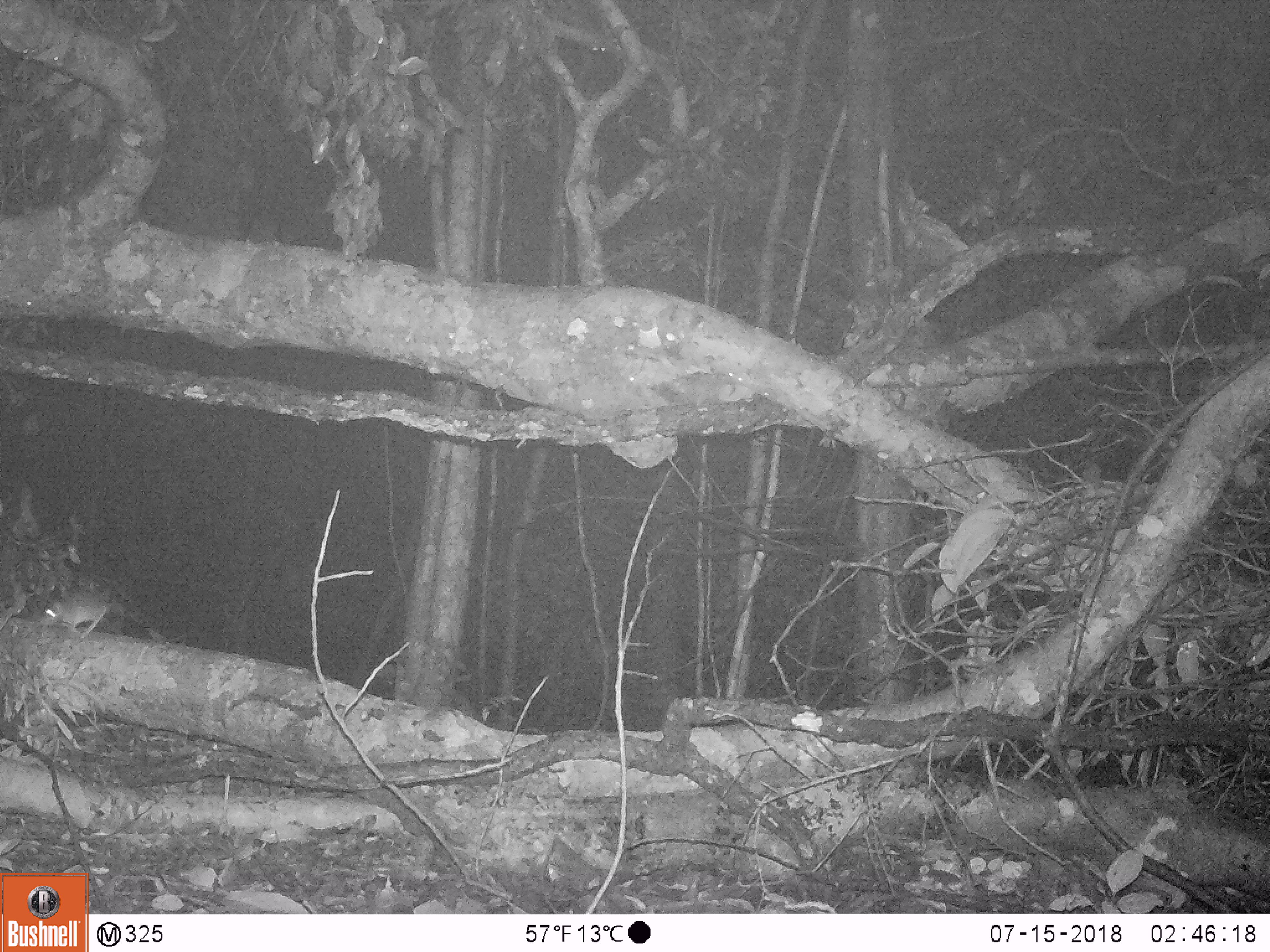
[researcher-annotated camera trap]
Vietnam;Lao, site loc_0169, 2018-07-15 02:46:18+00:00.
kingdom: Animalia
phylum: Chordata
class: Mammalia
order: Rodentia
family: Muridae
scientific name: Muridae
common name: old-world mice and rats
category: unidentified murid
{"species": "unidentified murid (old-world mice and rats) (Muridae)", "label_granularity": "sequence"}